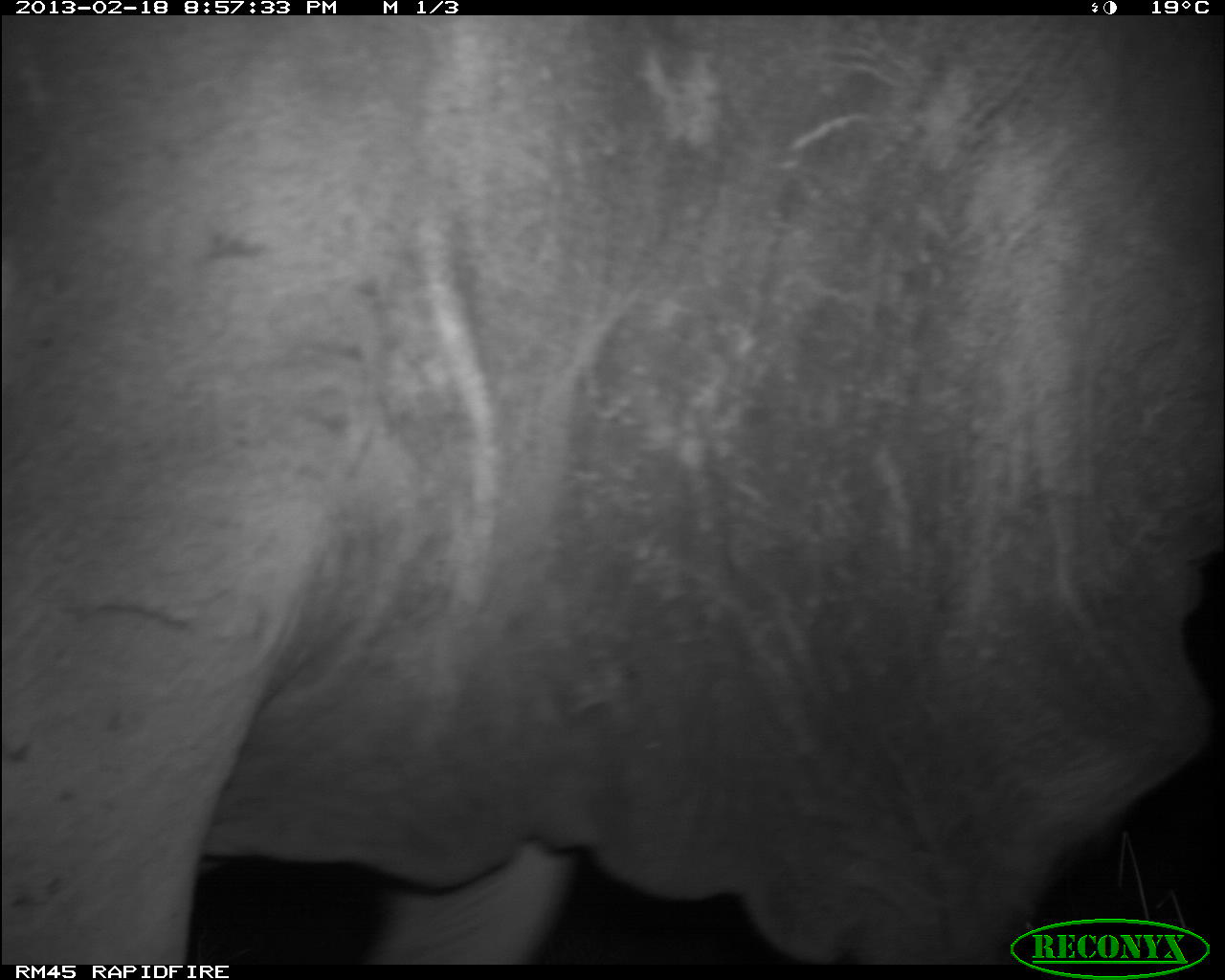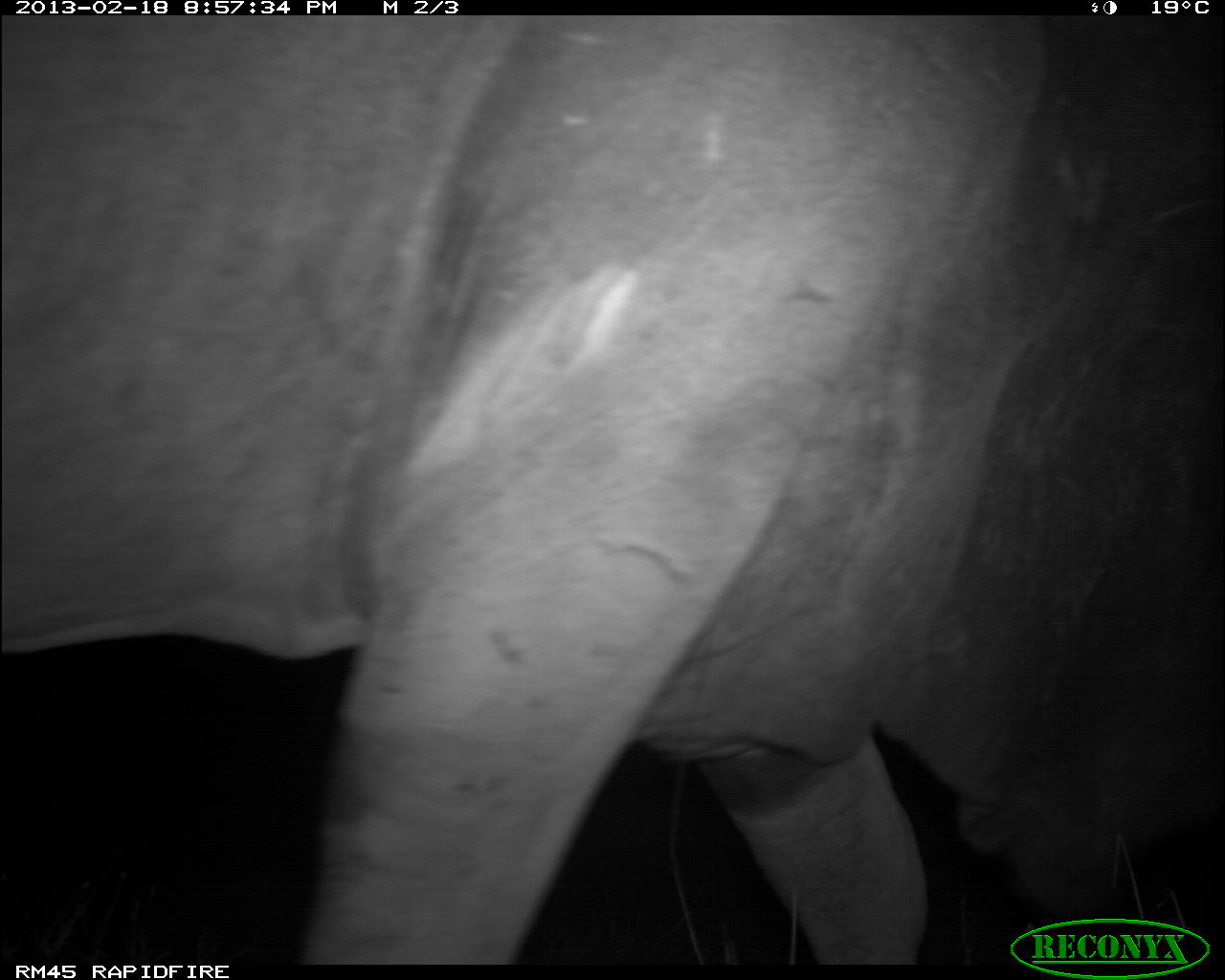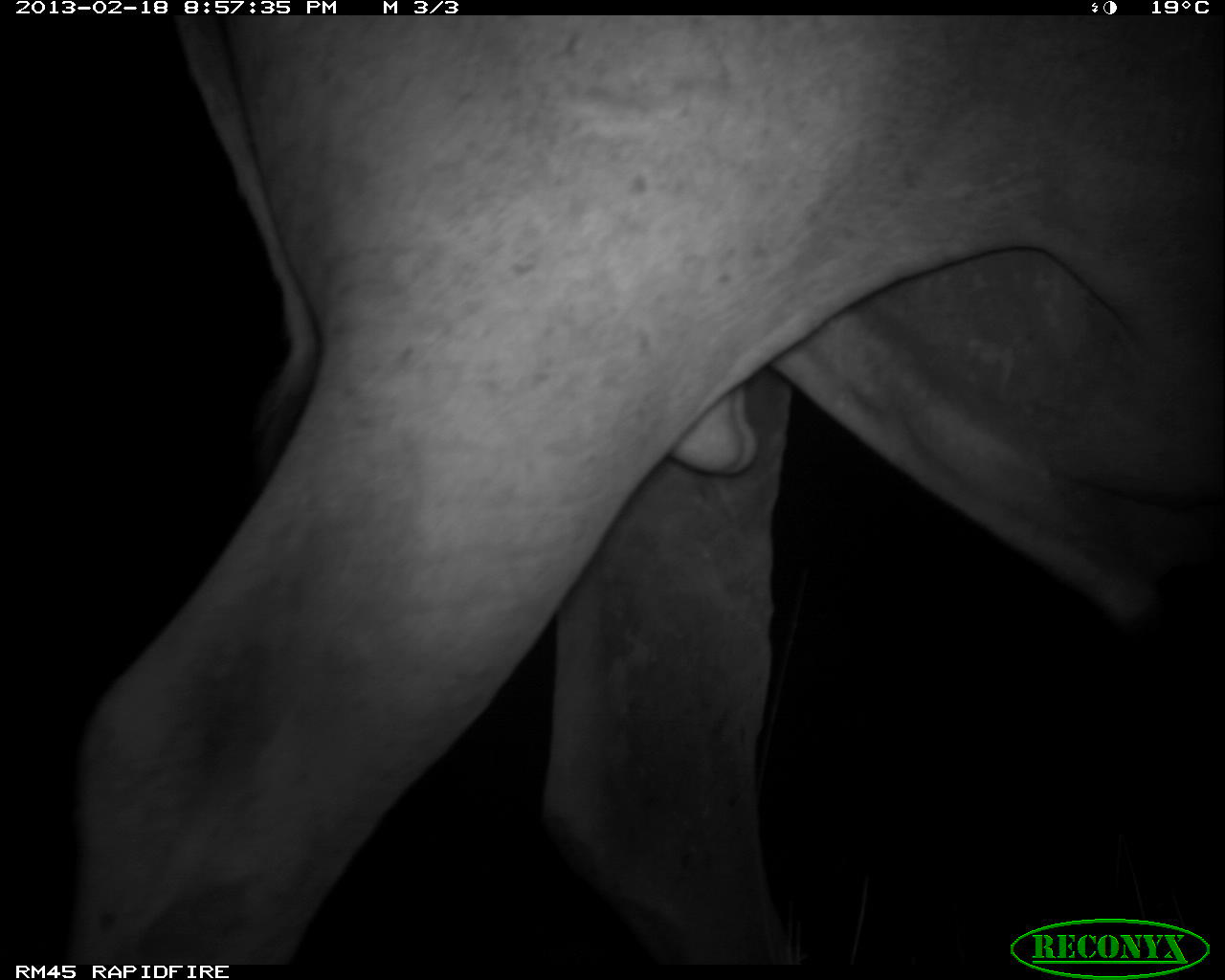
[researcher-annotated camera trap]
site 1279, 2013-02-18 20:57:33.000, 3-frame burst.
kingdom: Animalia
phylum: Chordata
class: Mammalia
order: Artiodactyla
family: Bovidae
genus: Tragelaphus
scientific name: Tragelaphus oryx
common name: eland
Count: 1.